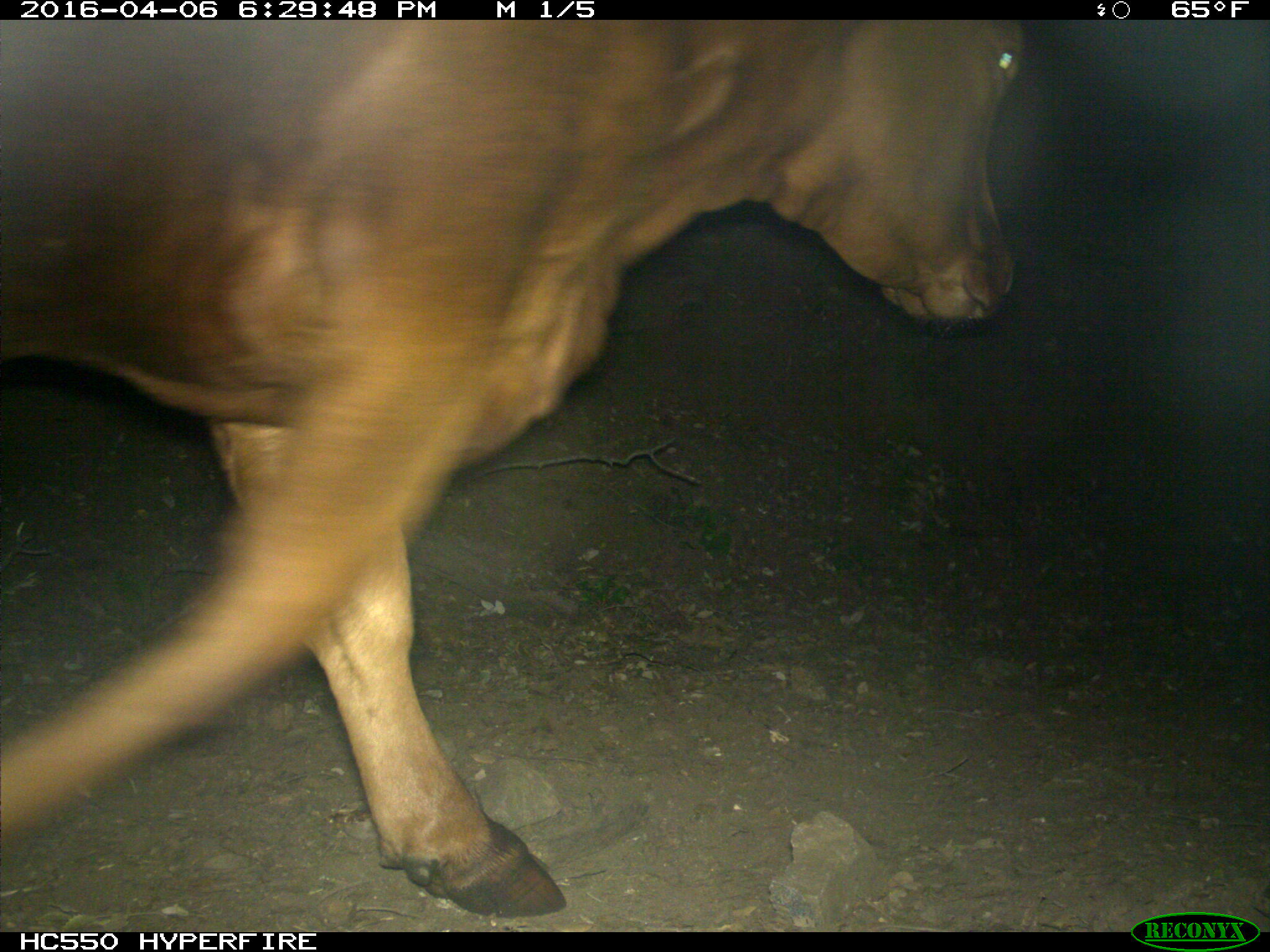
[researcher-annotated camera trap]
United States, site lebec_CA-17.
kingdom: Animalia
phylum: Chordata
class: Mammalia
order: Artiodactyla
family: Bovidae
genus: Bos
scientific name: Bos taurus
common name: domestic cow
Bos taurus (domestic cow).